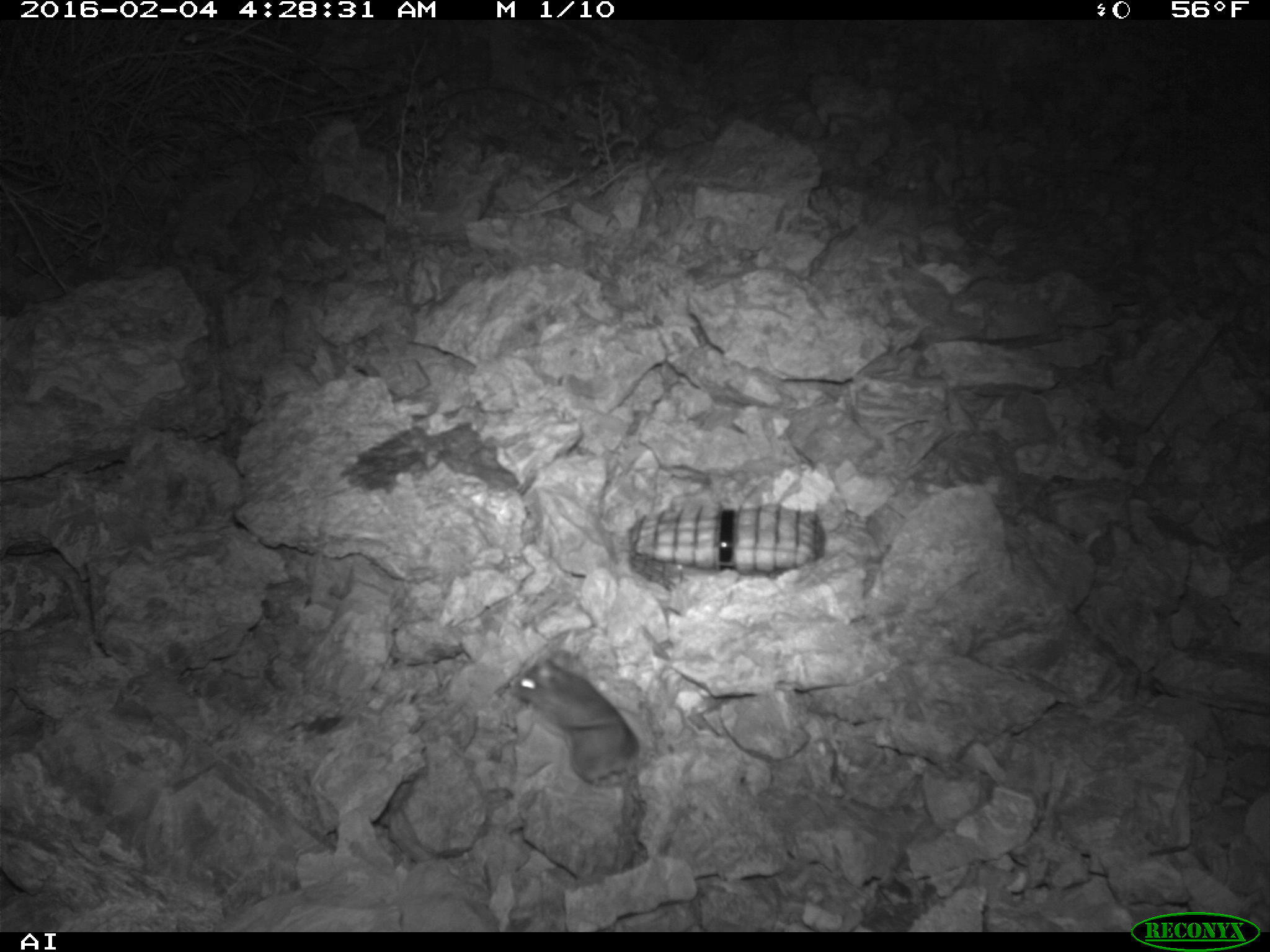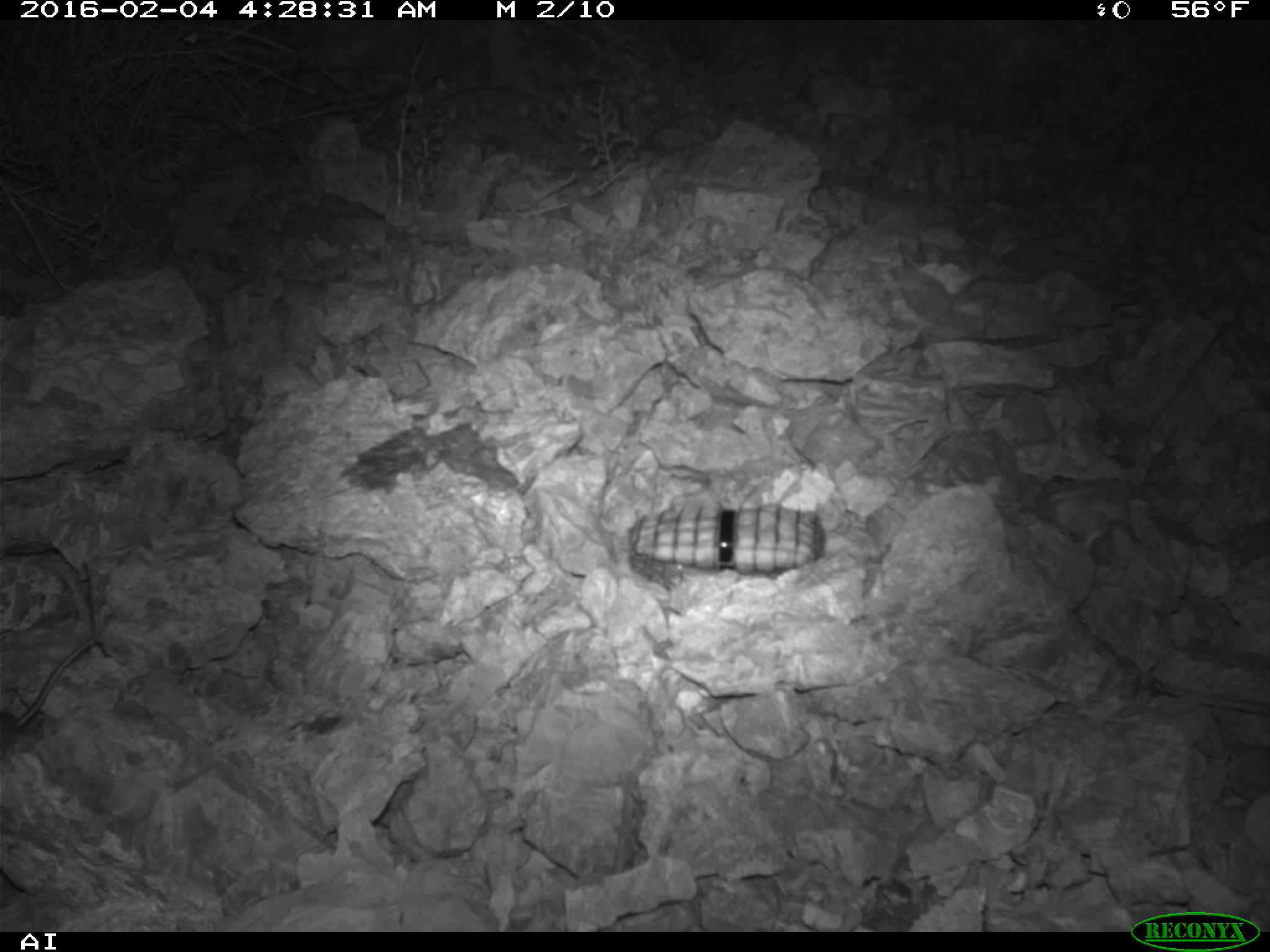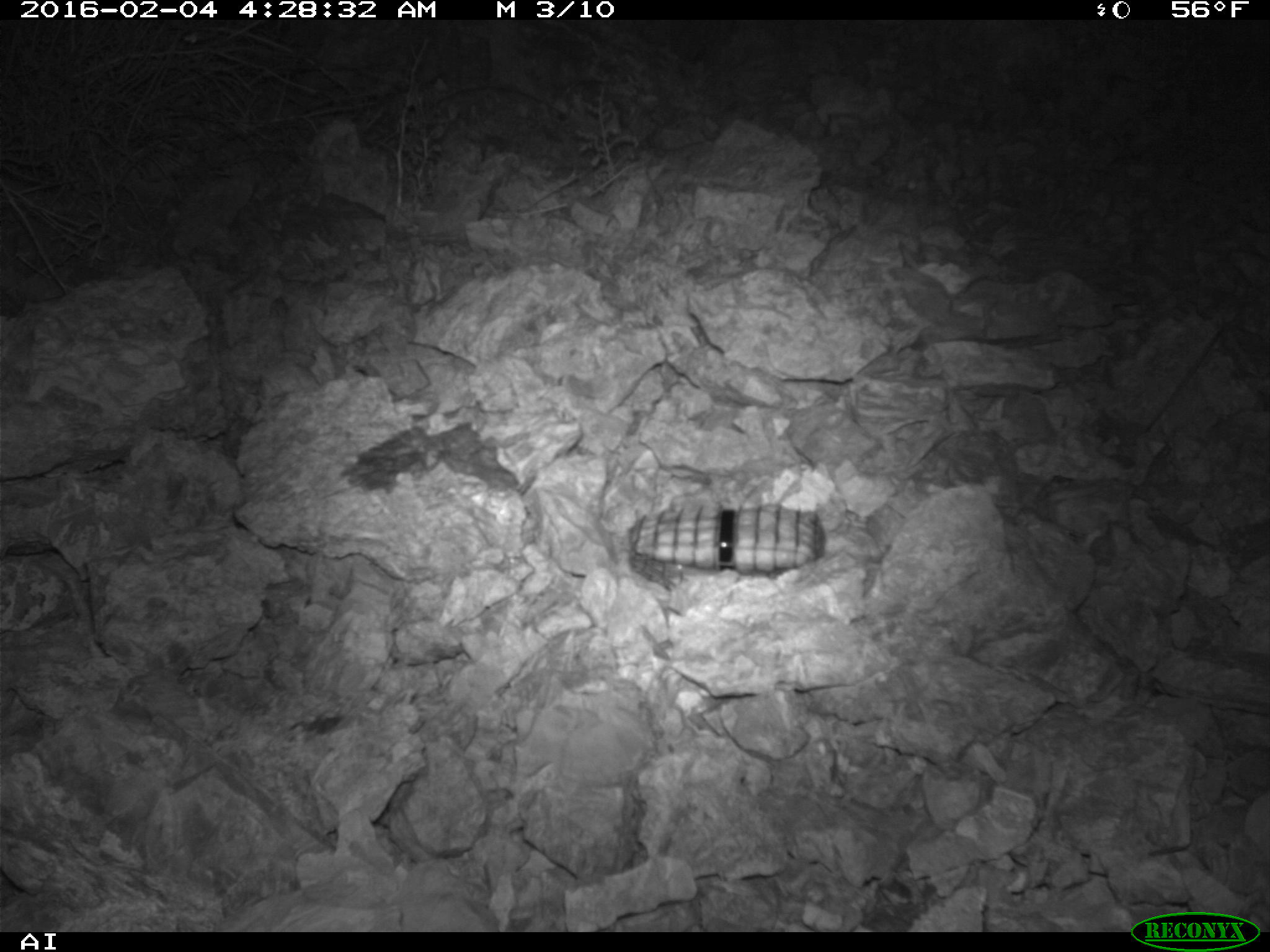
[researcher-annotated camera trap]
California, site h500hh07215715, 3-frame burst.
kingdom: Animalia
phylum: Chordata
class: Mammalia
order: Rodentia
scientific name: Rodentia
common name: rodent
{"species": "rodent (Rodentia)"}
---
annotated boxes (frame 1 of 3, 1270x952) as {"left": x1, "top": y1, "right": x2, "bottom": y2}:
rodent: {"left": 508, "top": 650, "right": 641, "bottom": 788}